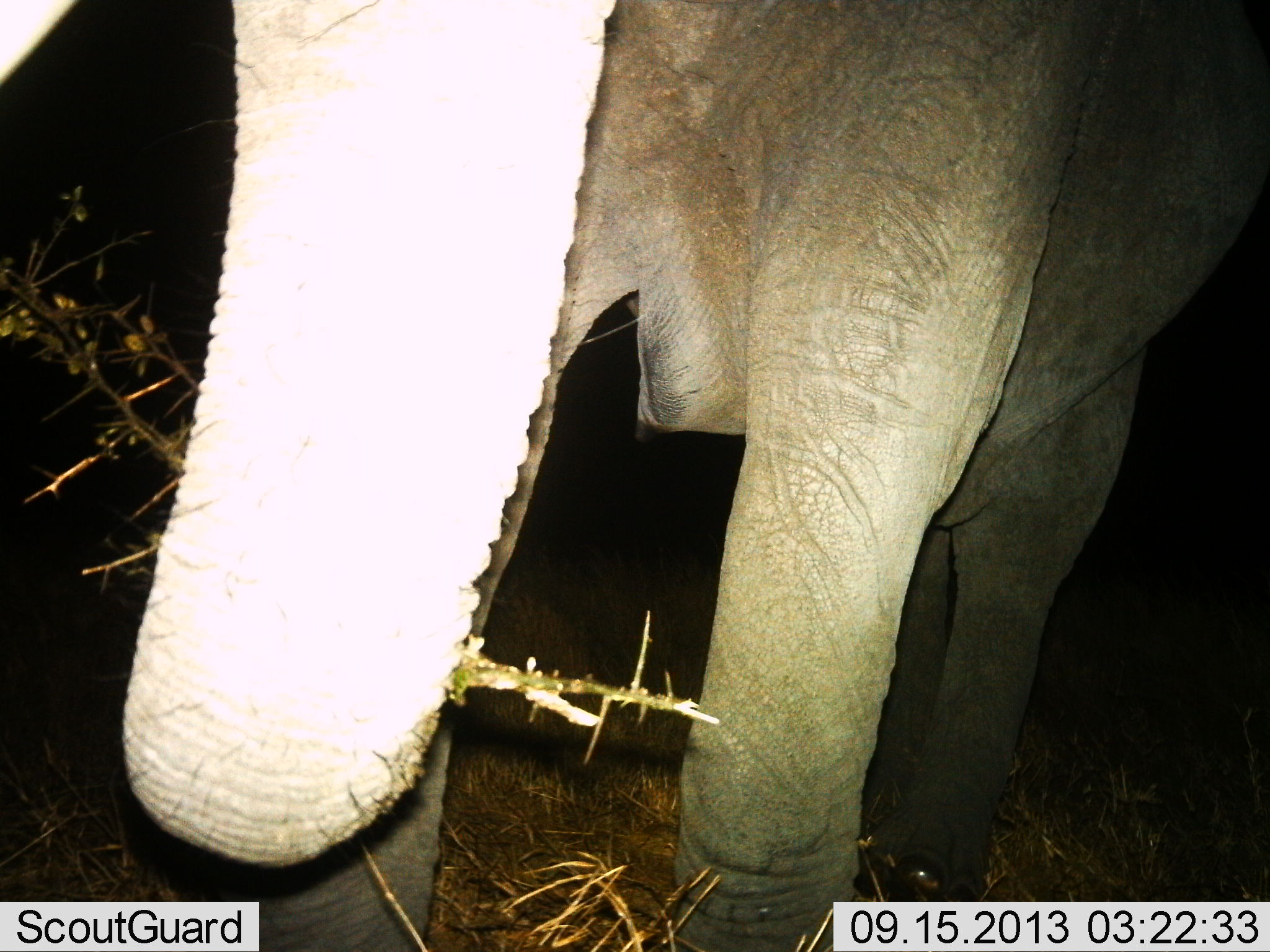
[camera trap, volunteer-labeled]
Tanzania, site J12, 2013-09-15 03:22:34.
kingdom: Animalia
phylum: Chordata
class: Mammalia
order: Proboscidea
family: Elephantidae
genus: Loxodonta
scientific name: Loxodonta africana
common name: african bush elephant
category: elephant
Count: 1.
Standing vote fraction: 54%.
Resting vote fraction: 0%.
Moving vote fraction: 8%.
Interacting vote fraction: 4%.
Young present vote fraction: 0%.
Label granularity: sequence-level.